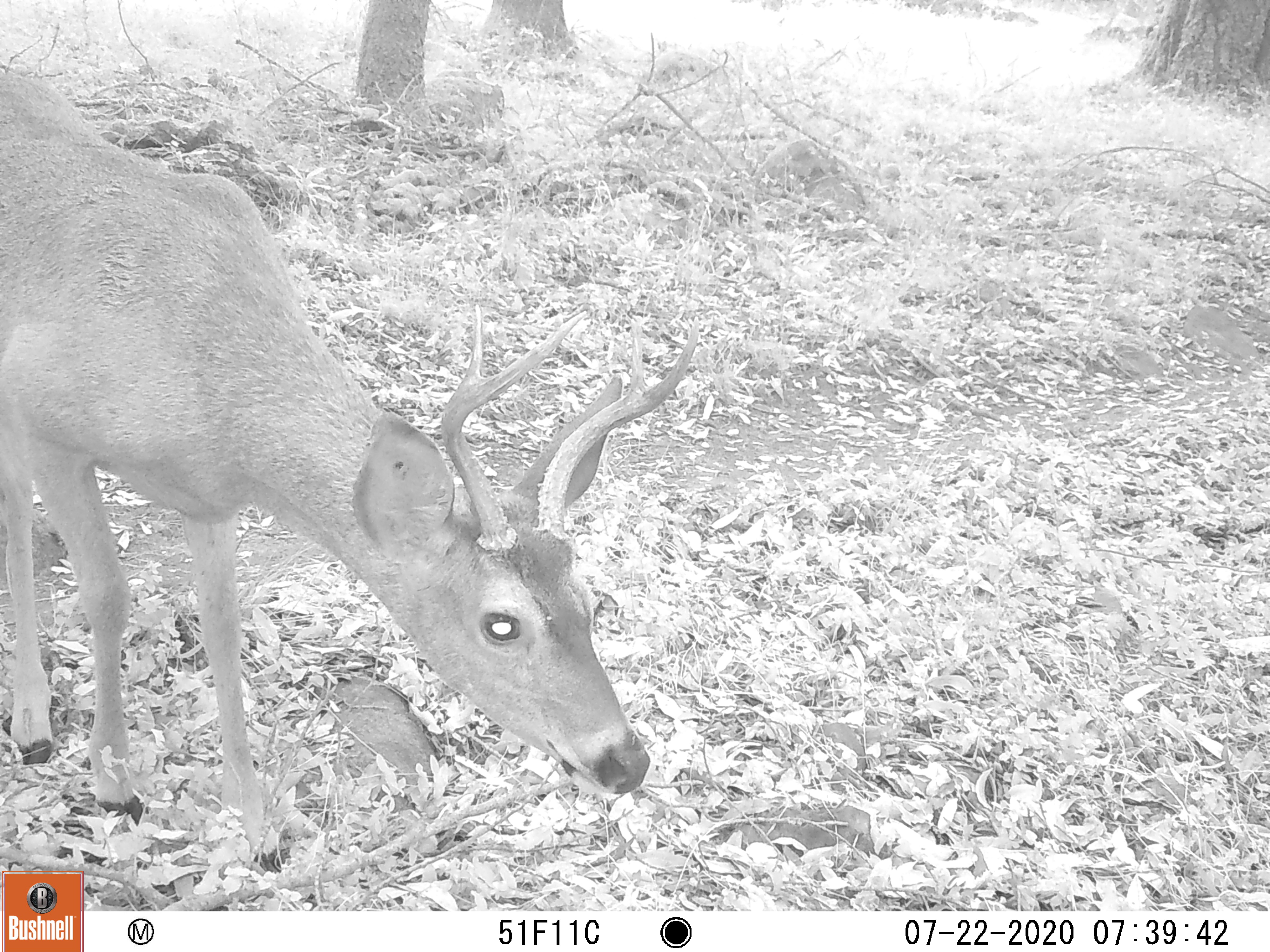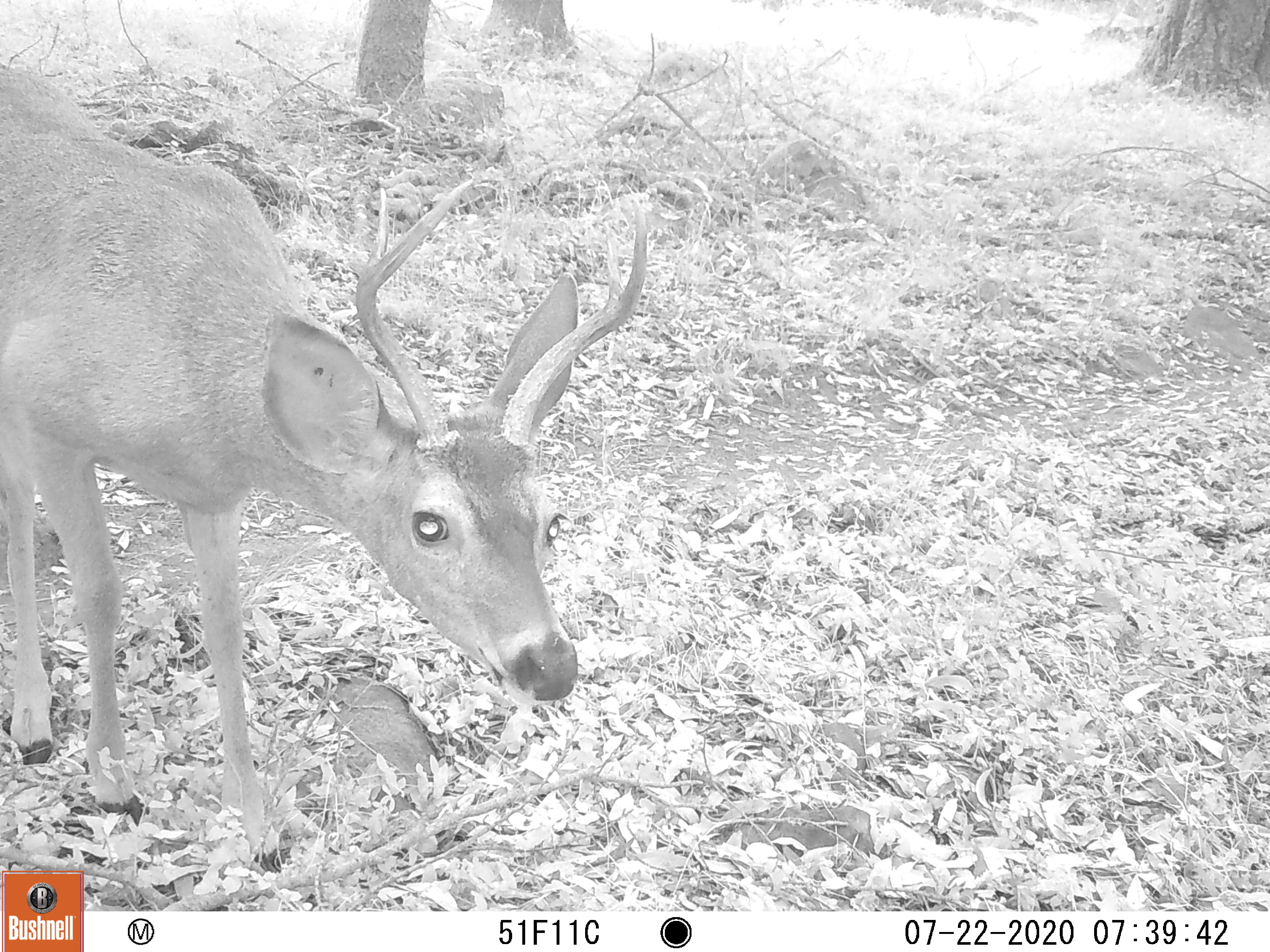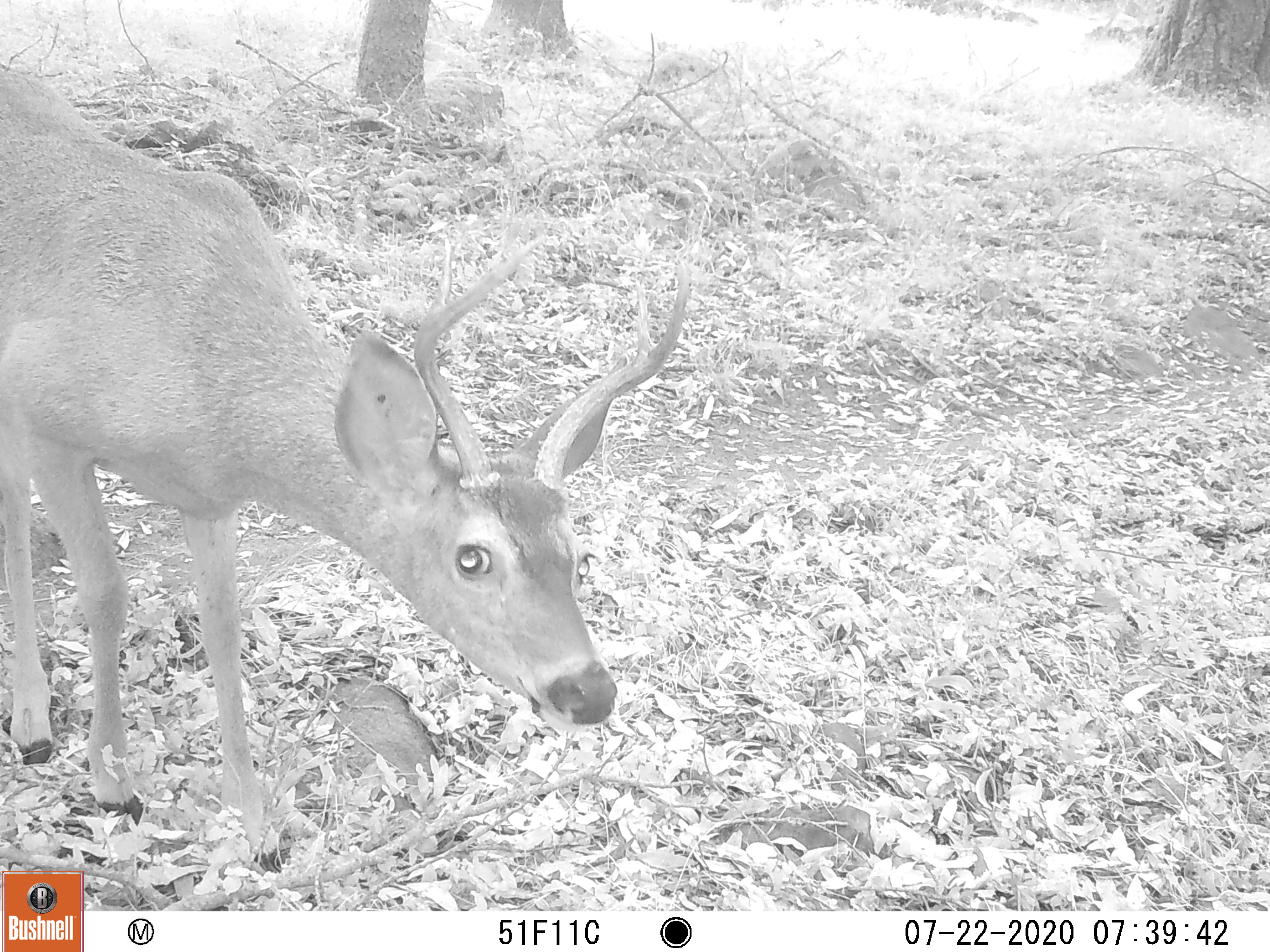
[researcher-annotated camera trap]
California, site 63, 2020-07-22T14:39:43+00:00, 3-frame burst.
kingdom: Animalia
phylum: Chordata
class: Mammalia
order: Artiodactyla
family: Cervidae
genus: Odocoileus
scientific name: Odocoileus hemionus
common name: mule deer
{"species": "mule deer (Odocoileus hemionus)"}